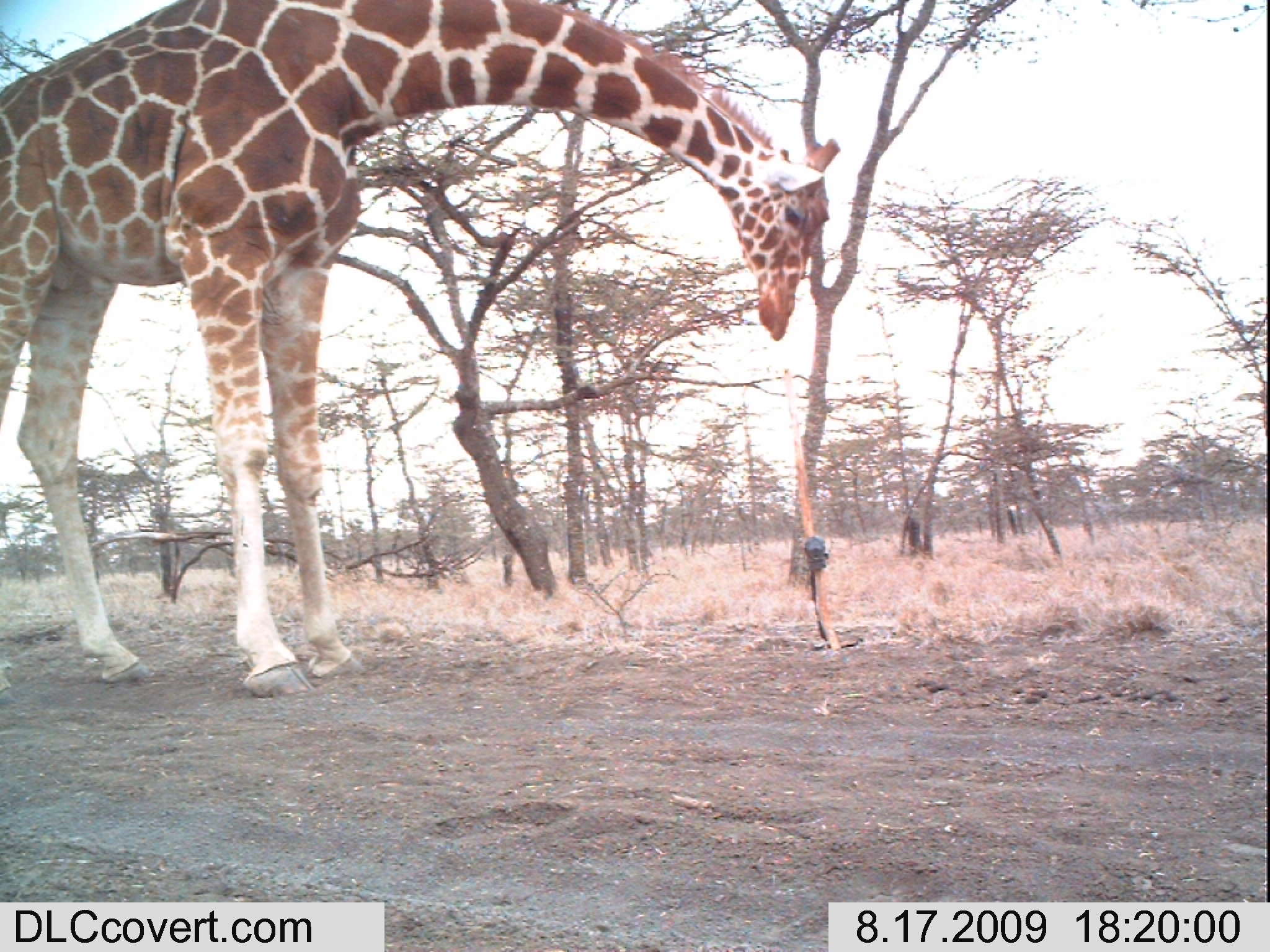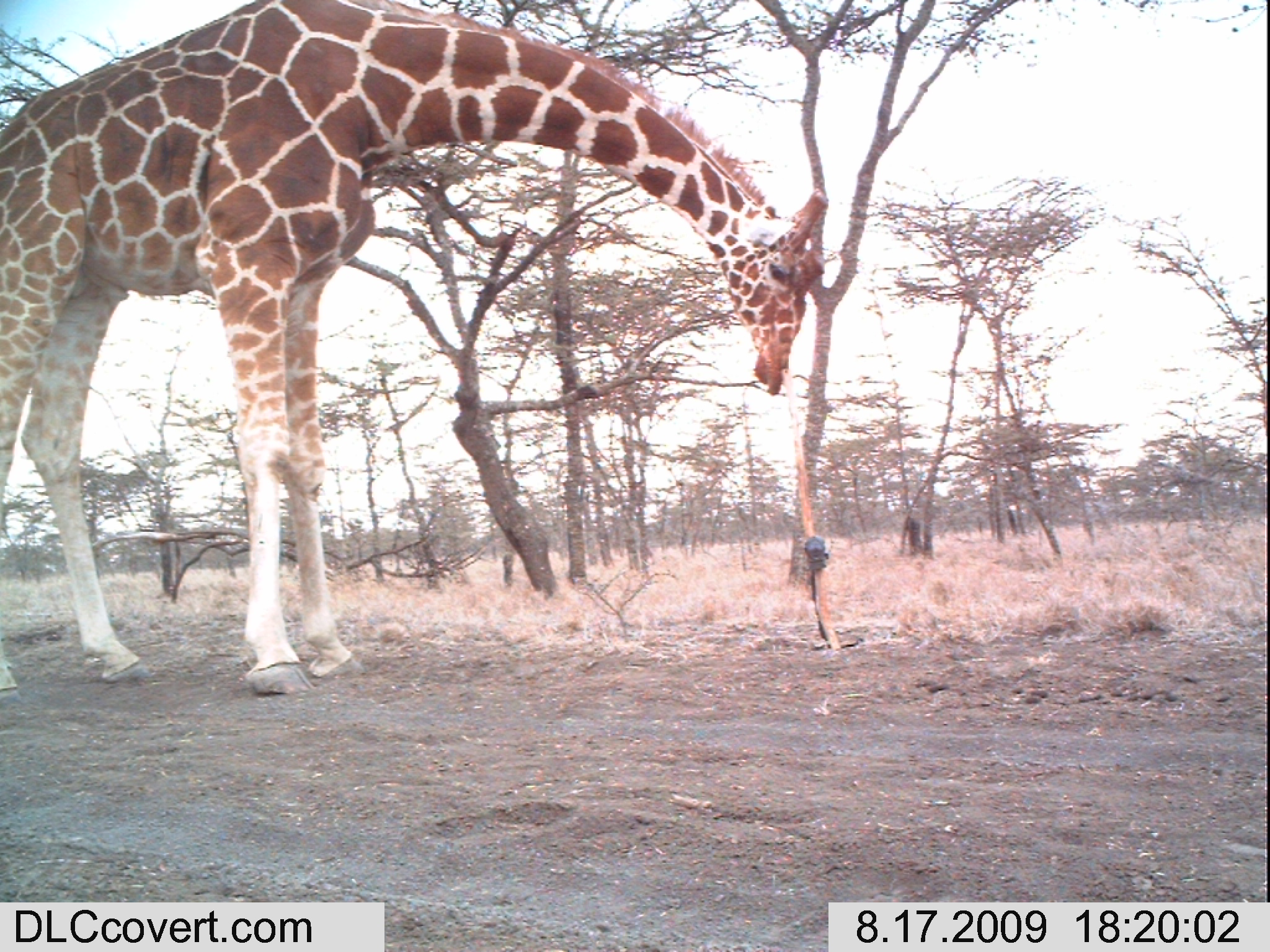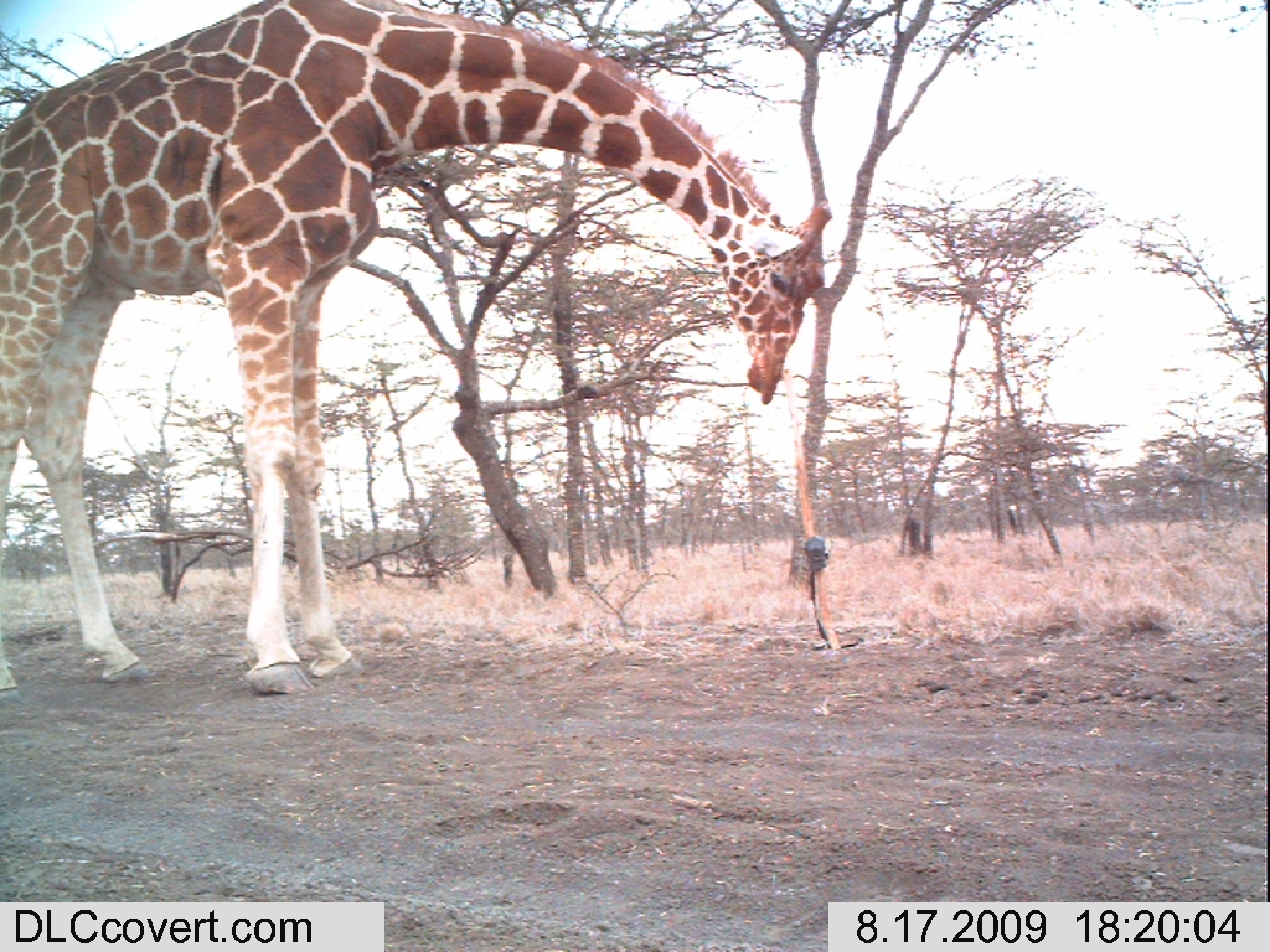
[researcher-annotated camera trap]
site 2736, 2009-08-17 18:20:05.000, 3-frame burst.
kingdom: Animalia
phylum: Chordata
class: Mammalia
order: Artiodactyla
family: Giraffidae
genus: Giraffa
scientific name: Giraffa camelopardalis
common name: giraffe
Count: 1.